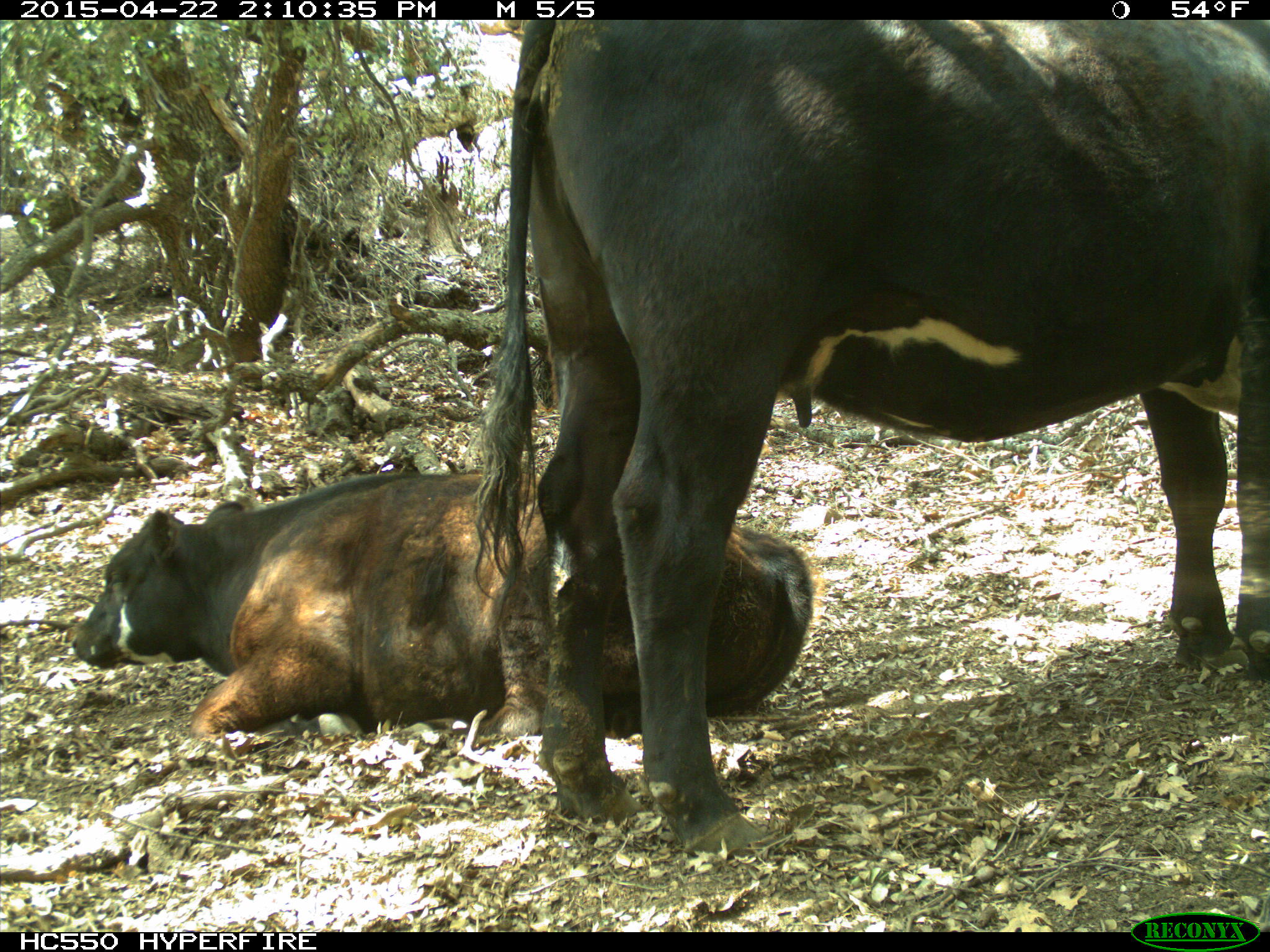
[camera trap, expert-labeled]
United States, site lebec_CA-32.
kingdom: Animalia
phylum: Chordata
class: Mammalia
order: Artiodactyla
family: Bovidae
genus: Bos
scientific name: Bos taurus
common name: domestic cow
Bos taurus (domestic cow).